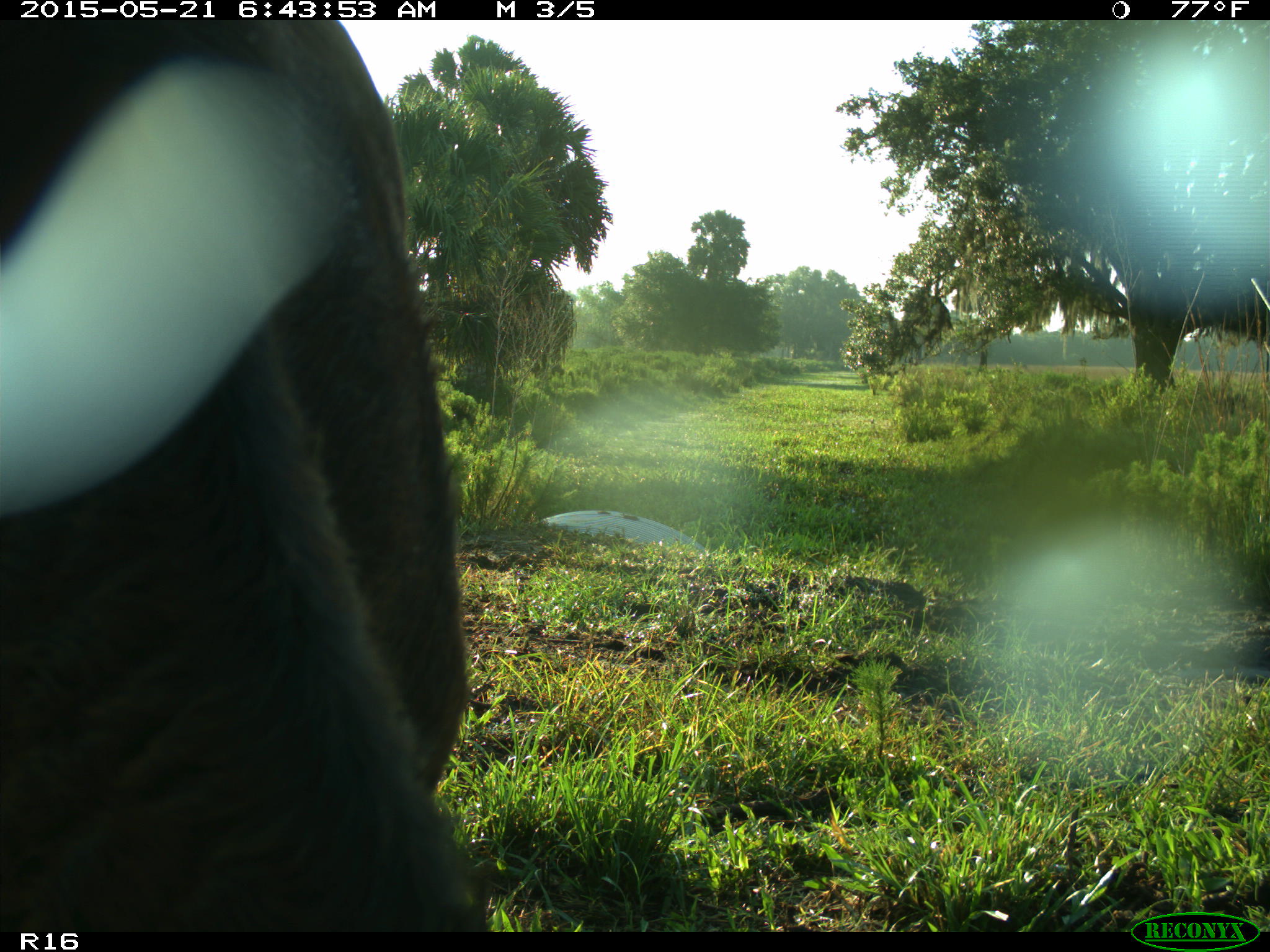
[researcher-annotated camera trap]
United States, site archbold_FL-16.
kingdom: Animalia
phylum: Chordata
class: Mammalia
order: Artiodactyla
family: Bovidae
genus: Bos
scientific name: Bos taurus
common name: domestic cow